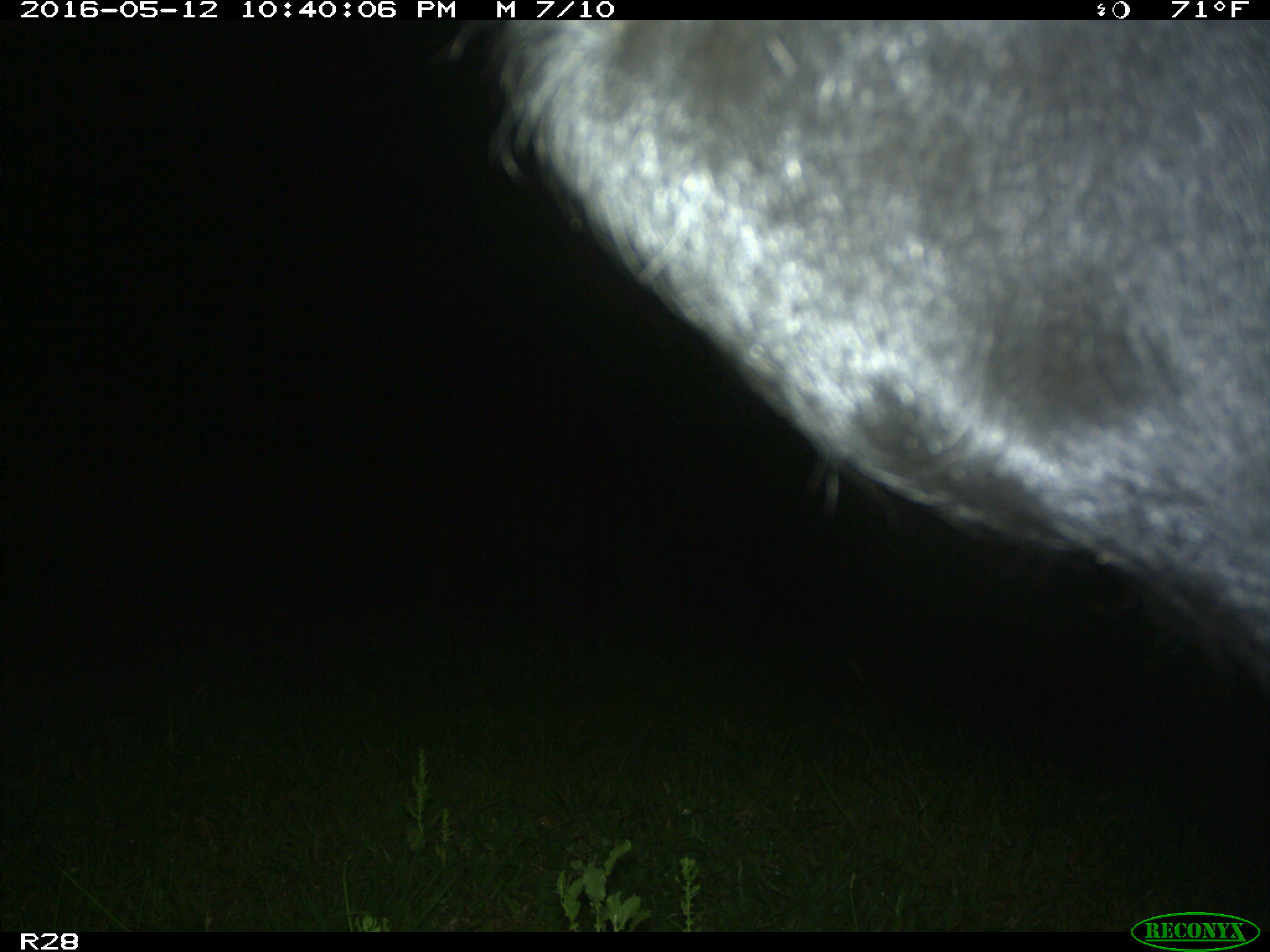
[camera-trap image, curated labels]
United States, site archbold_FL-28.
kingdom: Animalia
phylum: Chordata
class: Mammalia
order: Artiodactyla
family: Bovidae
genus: Bos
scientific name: Bos taurus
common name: domestic cow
Bos taurus (domestic cow).